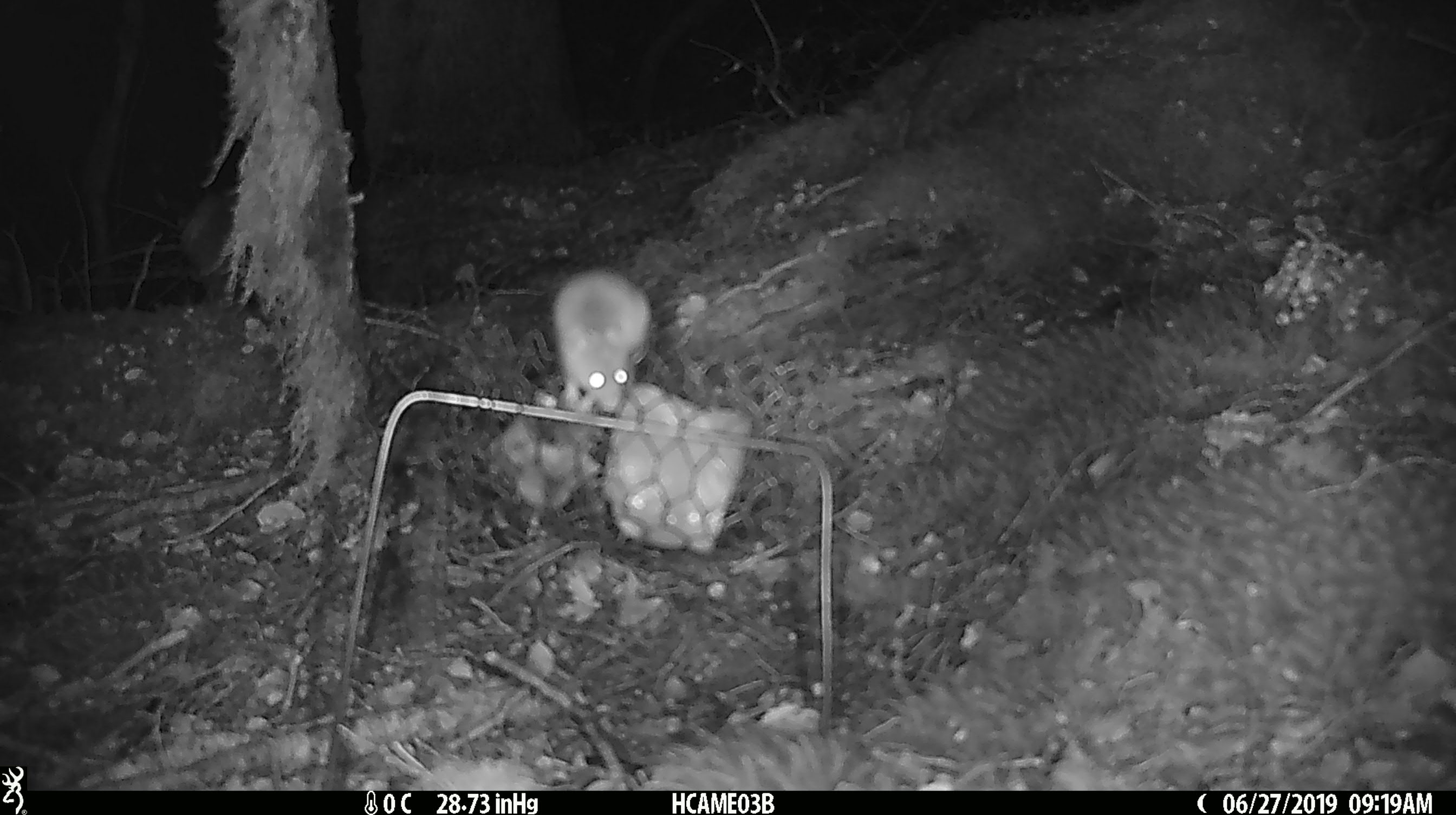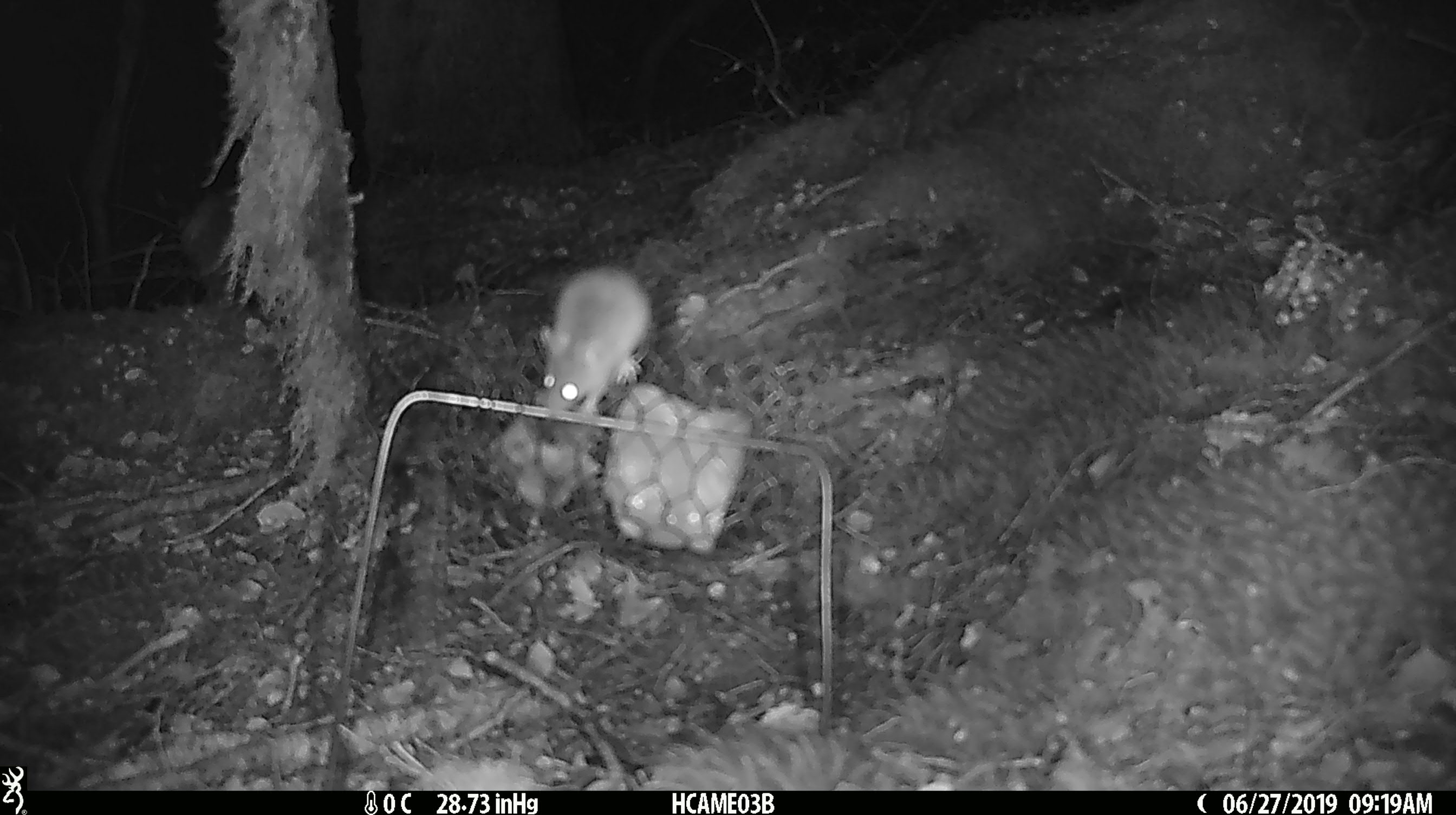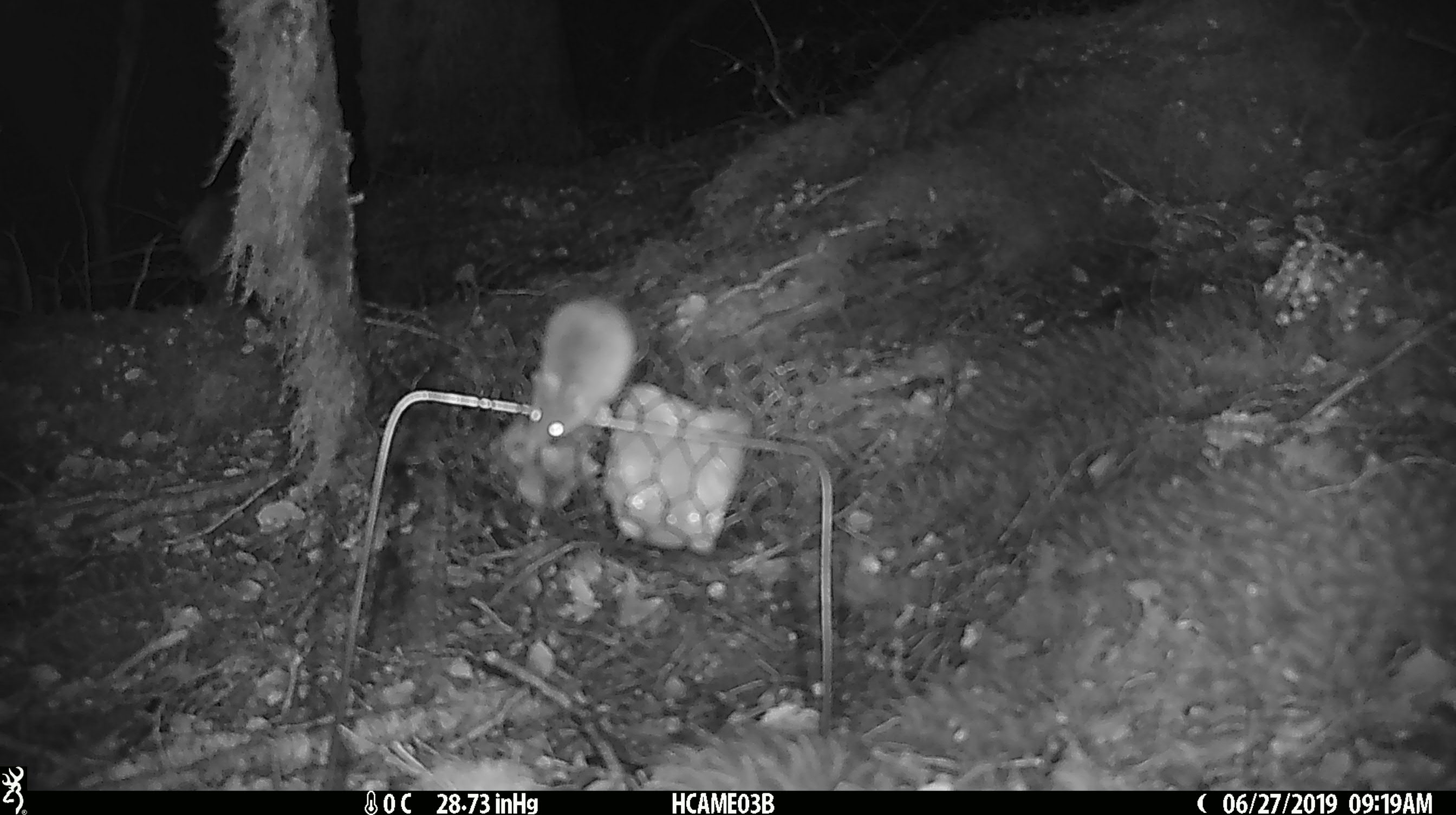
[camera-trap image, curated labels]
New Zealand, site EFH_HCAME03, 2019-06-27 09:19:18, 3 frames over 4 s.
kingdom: Animalia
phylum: Chordata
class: Mammalia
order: Rodentia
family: Muridae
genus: Mus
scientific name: Mus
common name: mouse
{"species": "mouse (Mus)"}